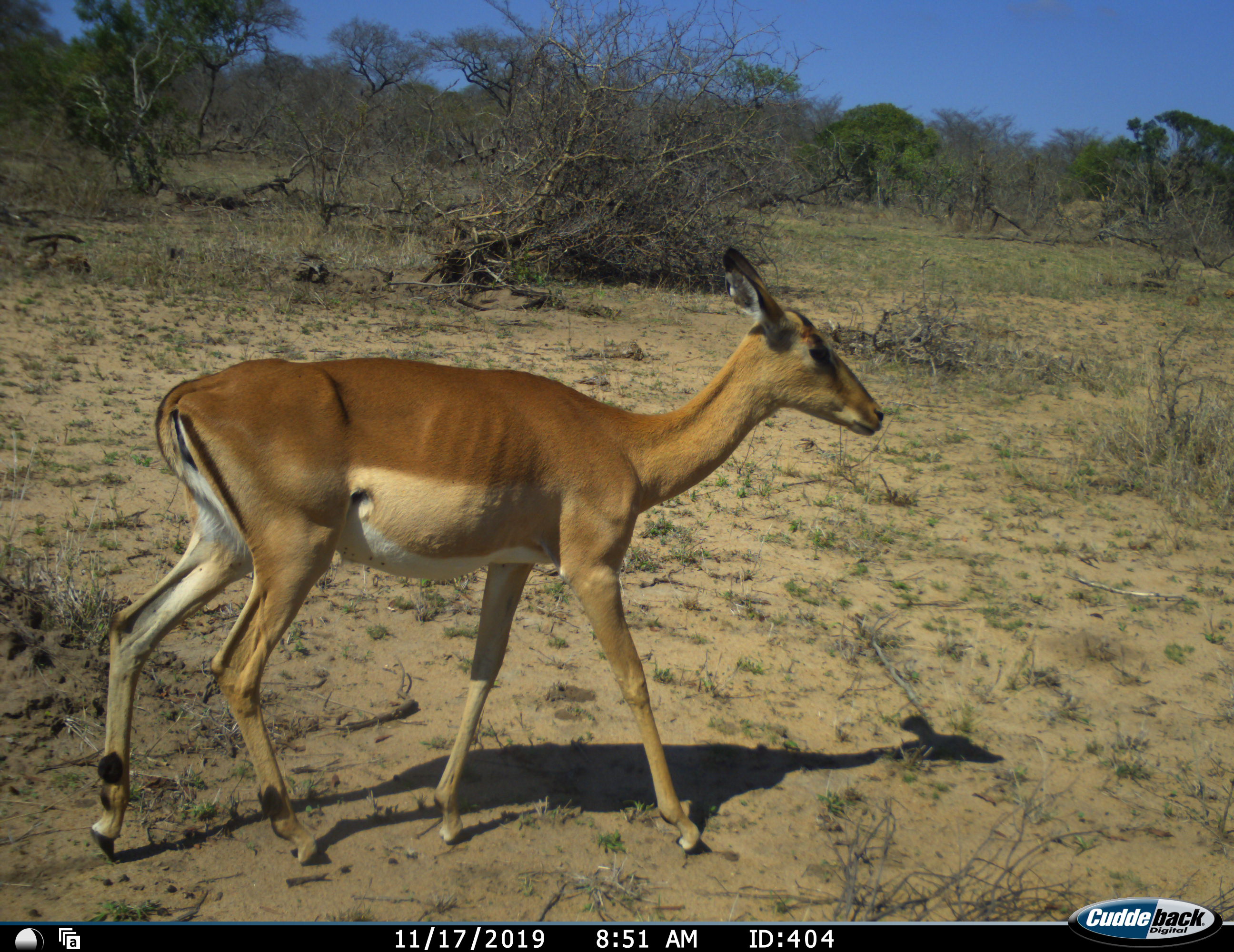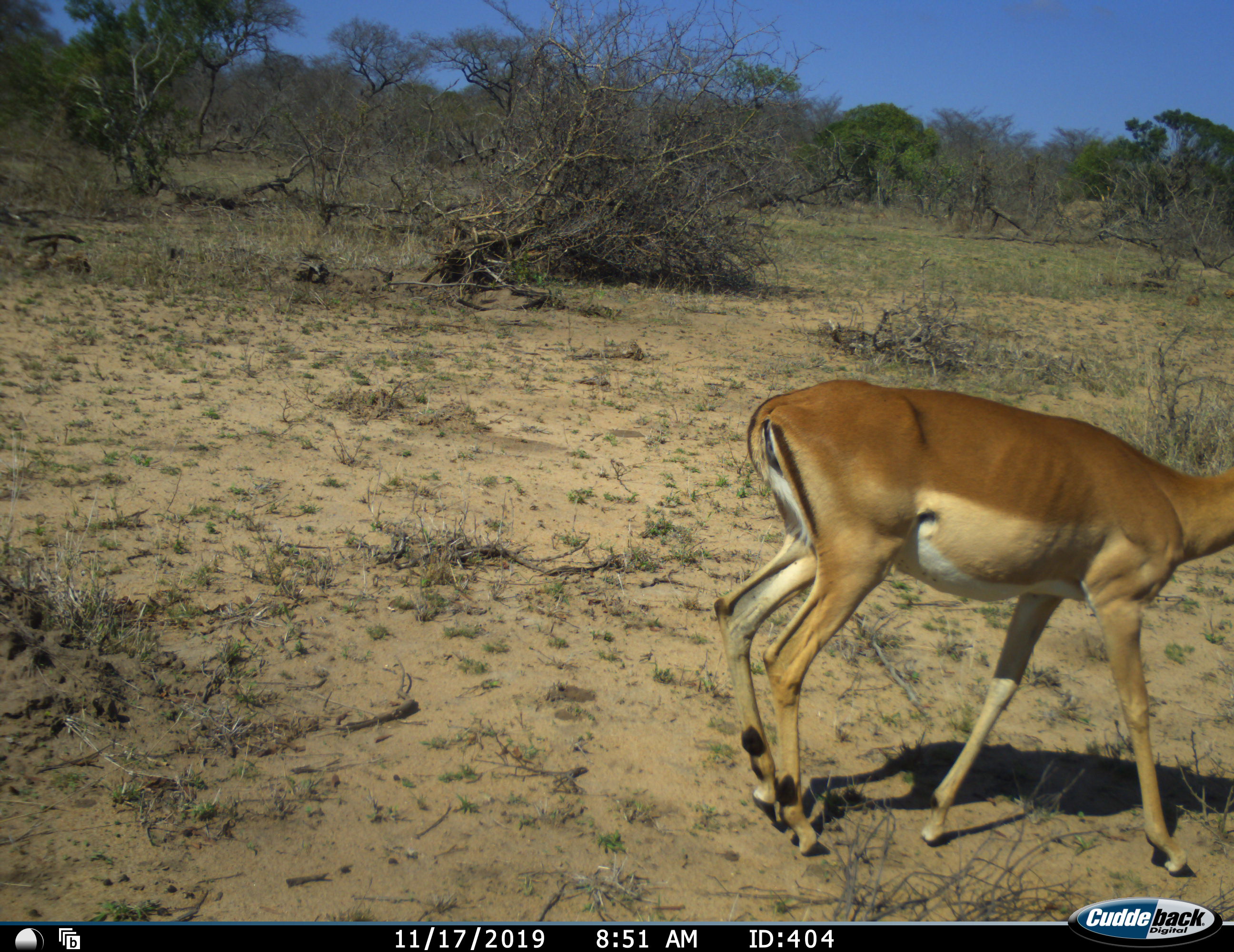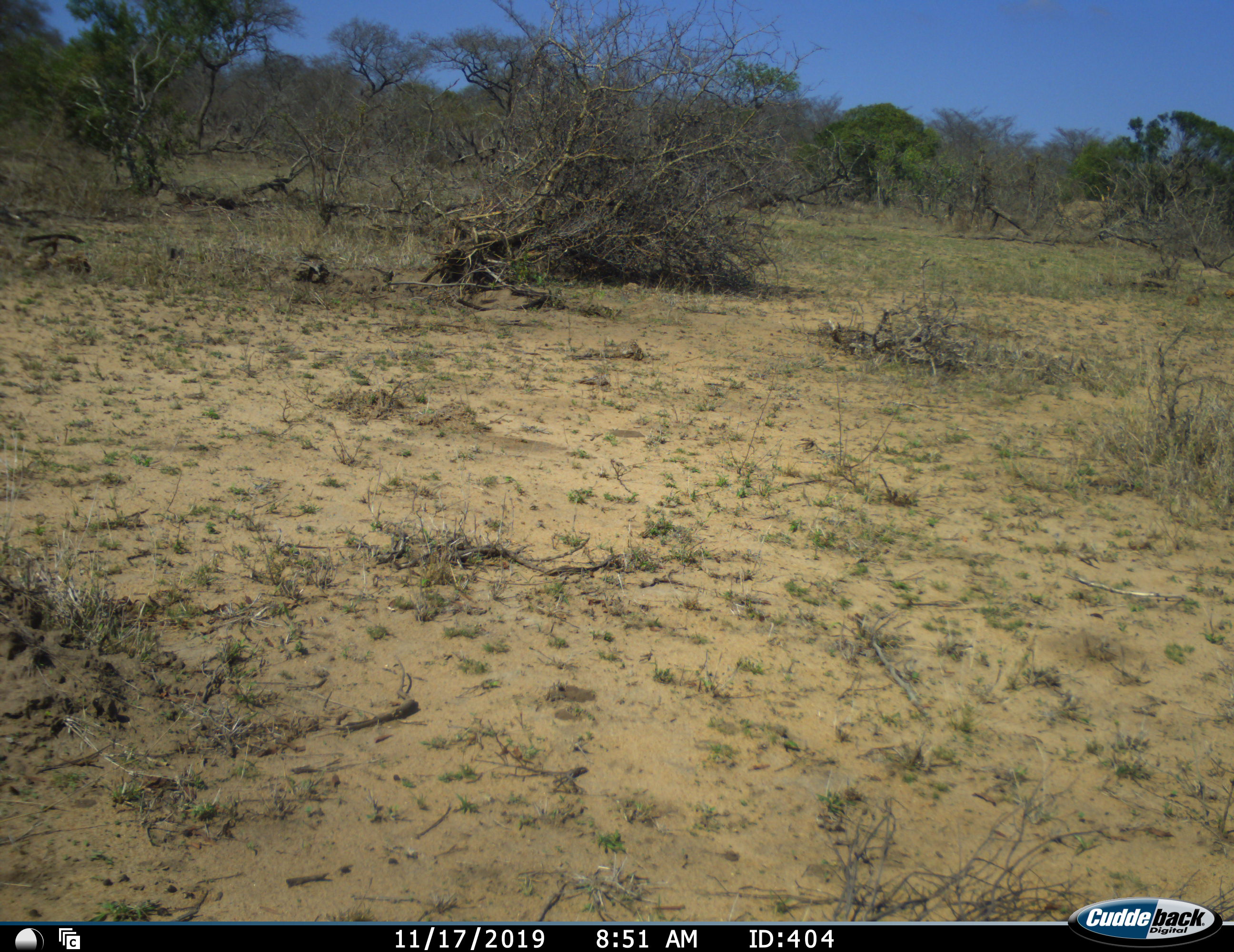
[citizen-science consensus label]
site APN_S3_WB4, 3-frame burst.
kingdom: Animalia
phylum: Chordata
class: Mammalia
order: Artiodactyla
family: Bovidae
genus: Aepyceros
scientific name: Aepyceros melampus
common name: impala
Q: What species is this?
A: Impala (Aepyceros melampus).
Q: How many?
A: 1.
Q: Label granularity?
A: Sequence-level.